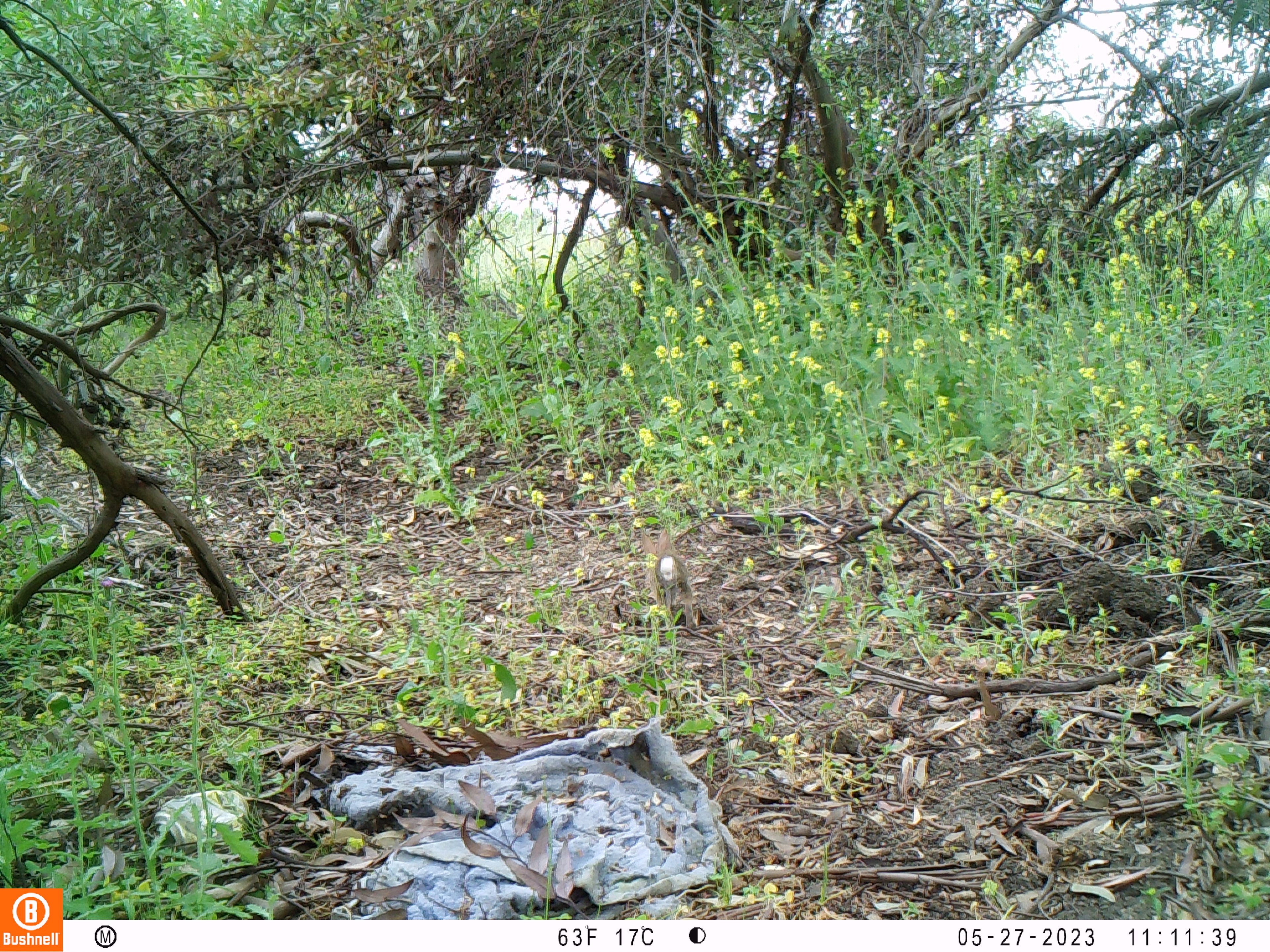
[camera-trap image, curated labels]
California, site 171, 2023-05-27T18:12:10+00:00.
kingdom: Animalia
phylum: Chordata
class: Mammalia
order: Lagomorpha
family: Leporidae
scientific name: Leporidae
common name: rabbit